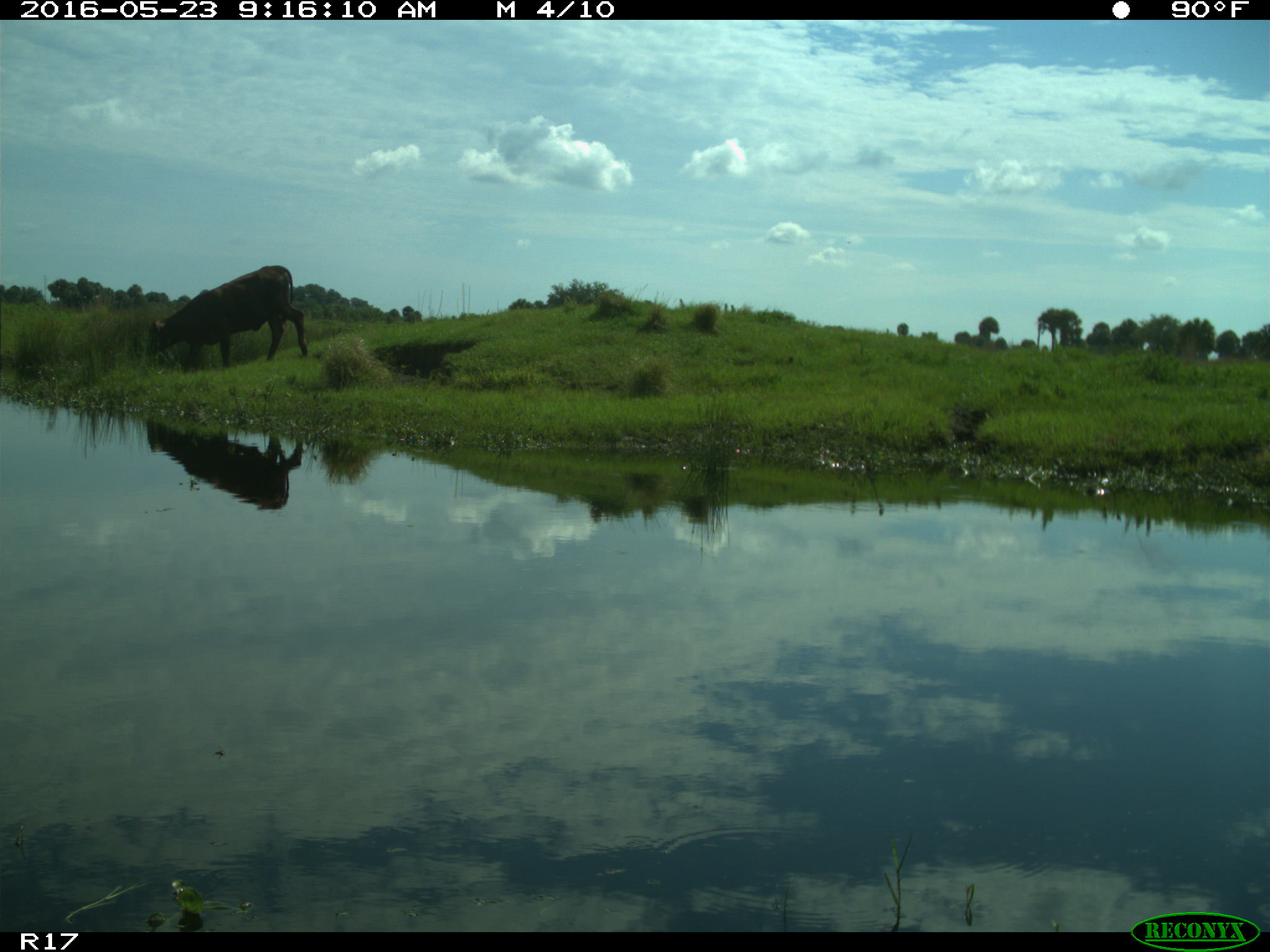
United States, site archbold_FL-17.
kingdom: Animalia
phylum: Chordata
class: Mammalia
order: Artiodactyla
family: Bovidae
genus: Bos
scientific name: Bos taurus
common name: domestic cow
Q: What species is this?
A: Bos taurus (domestic cow).